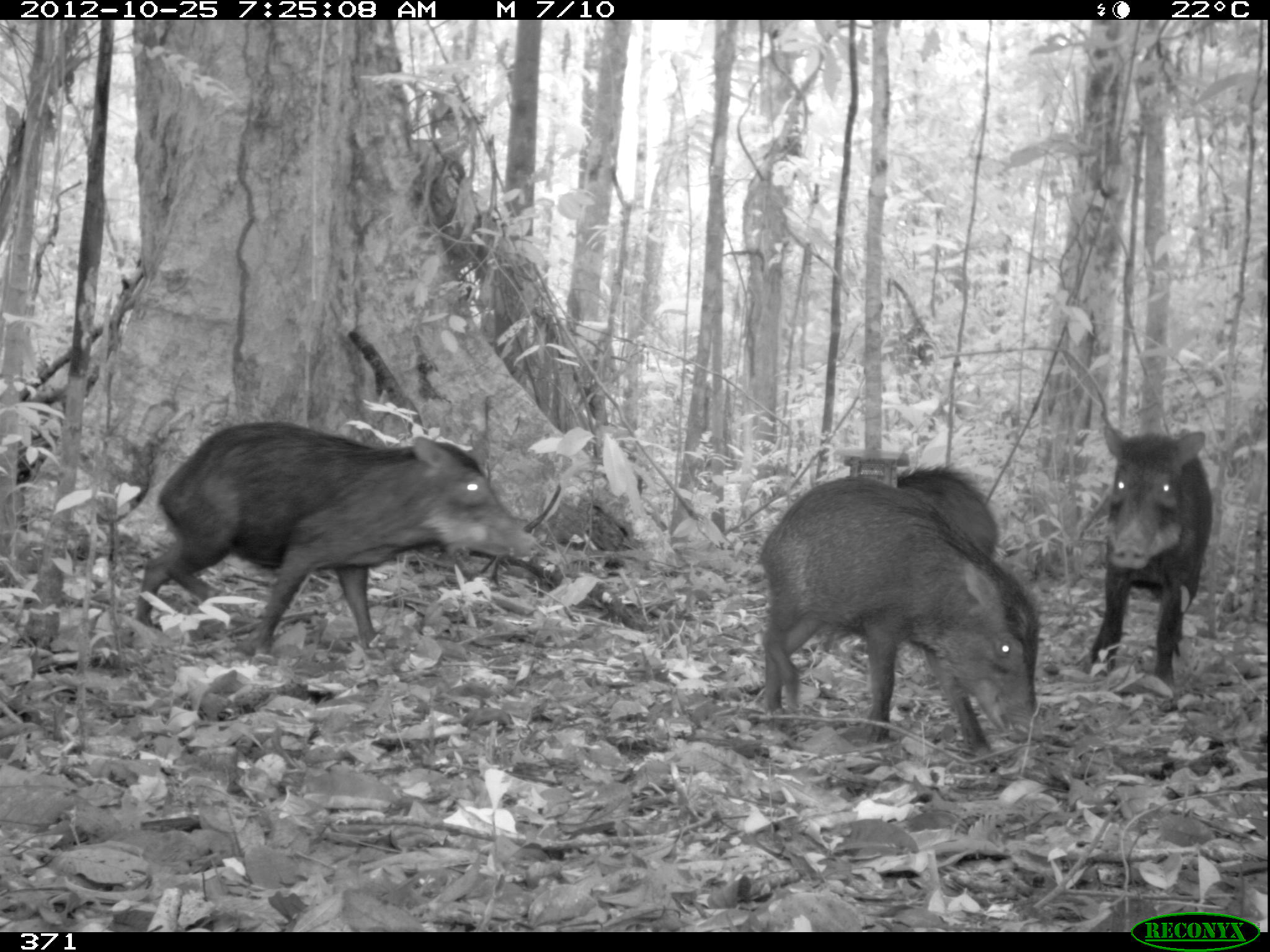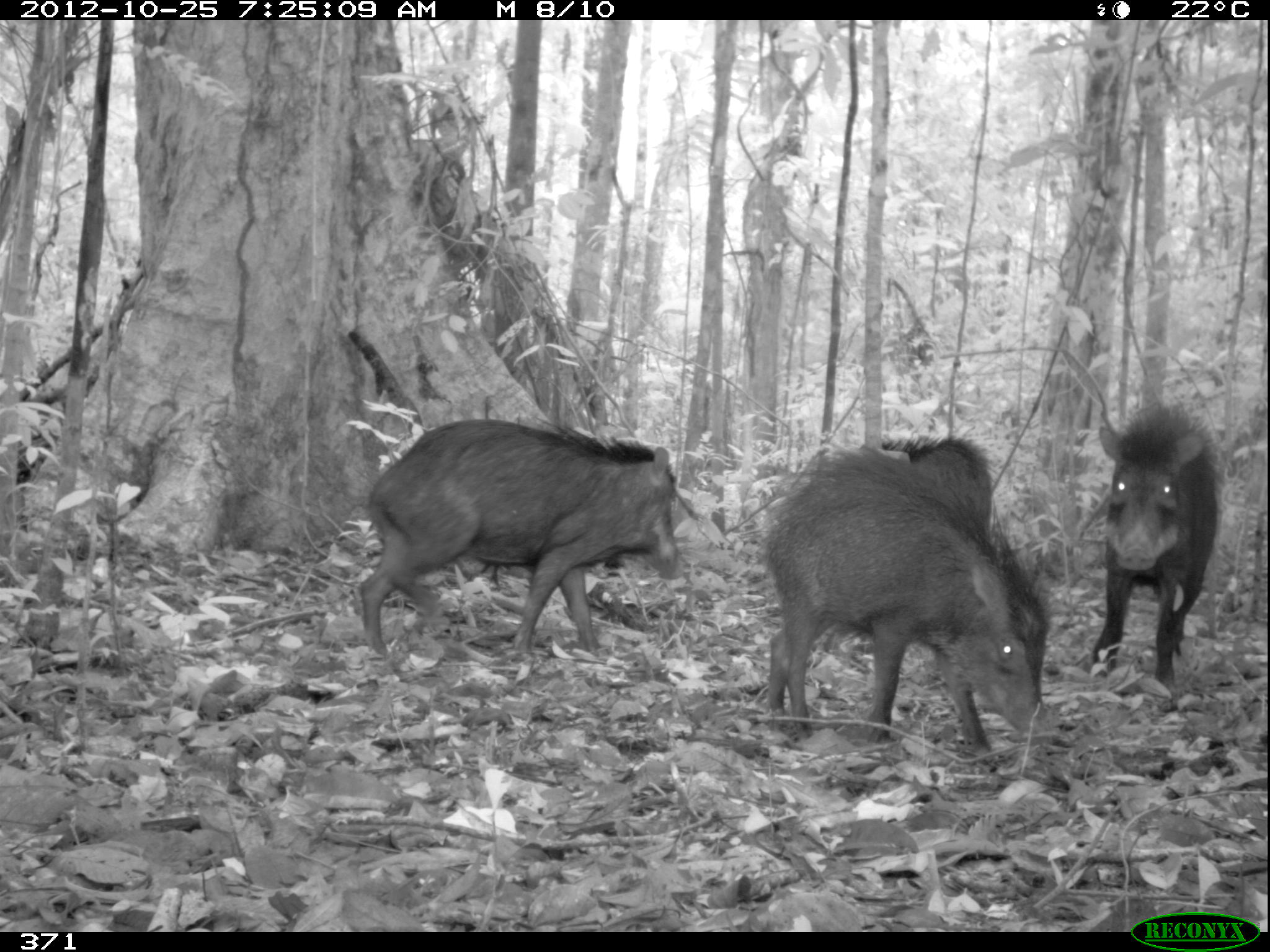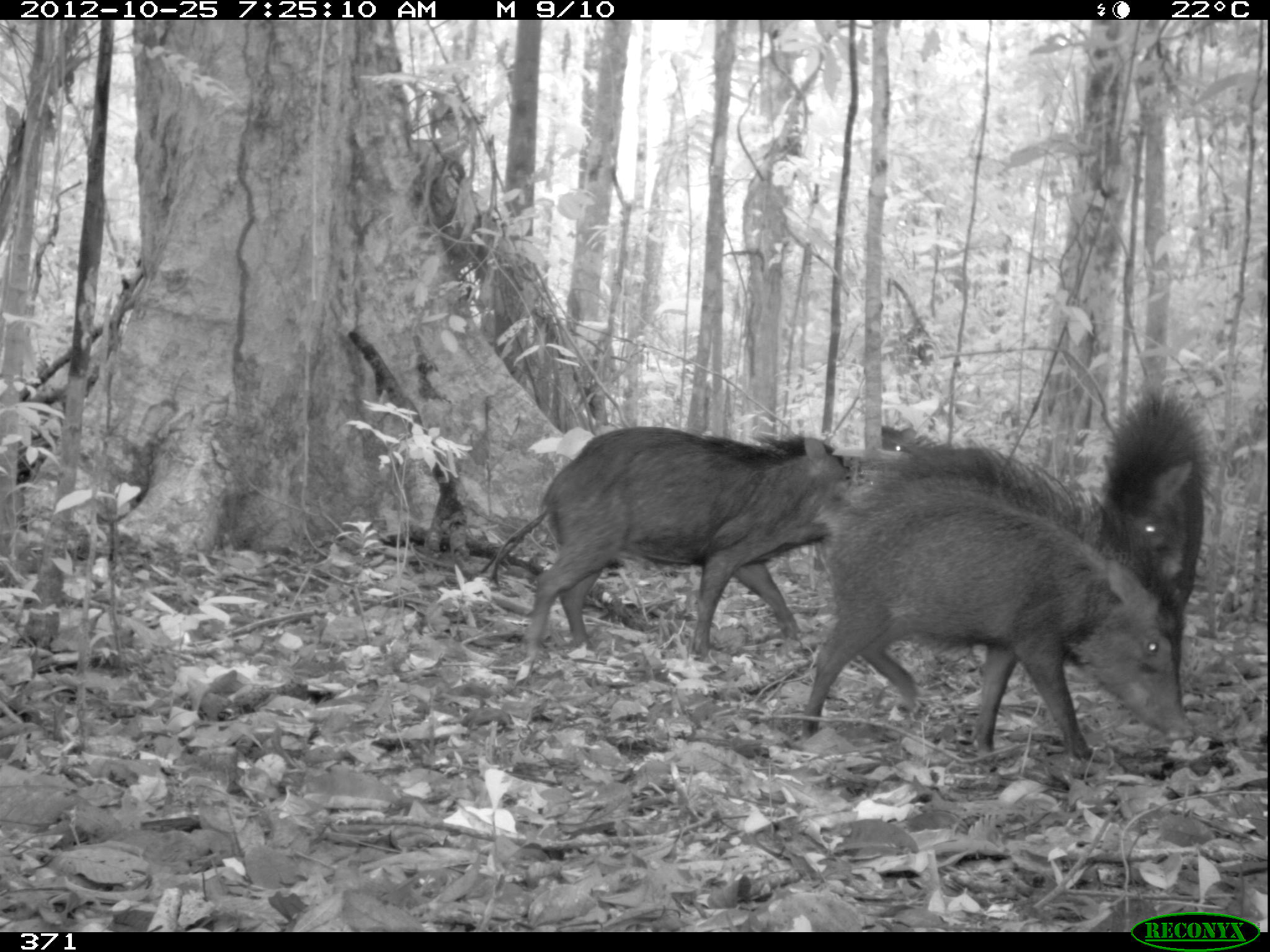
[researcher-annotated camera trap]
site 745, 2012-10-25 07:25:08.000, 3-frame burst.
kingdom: Animalia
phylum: Chordata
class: Mammalia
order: Artiodactyla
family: Tayassuidae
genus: Tayassu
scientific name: Tayassu pecari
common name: white-lipped peccary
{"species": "Tayassu pecari (white-lipped peccary)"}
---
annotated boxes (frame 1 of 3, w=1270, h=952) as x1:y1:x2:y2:
tayassu pecari: 132:418:538:656; 758:475:1043:756; 1089:418:1214:691; 877:463:1001:569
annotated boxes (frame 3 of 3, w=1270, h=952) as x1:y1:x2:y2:
tayassu pecari: 797:446:1203:764; 481:425:860:668; 1097:392:1213:725; 878:422:930:458